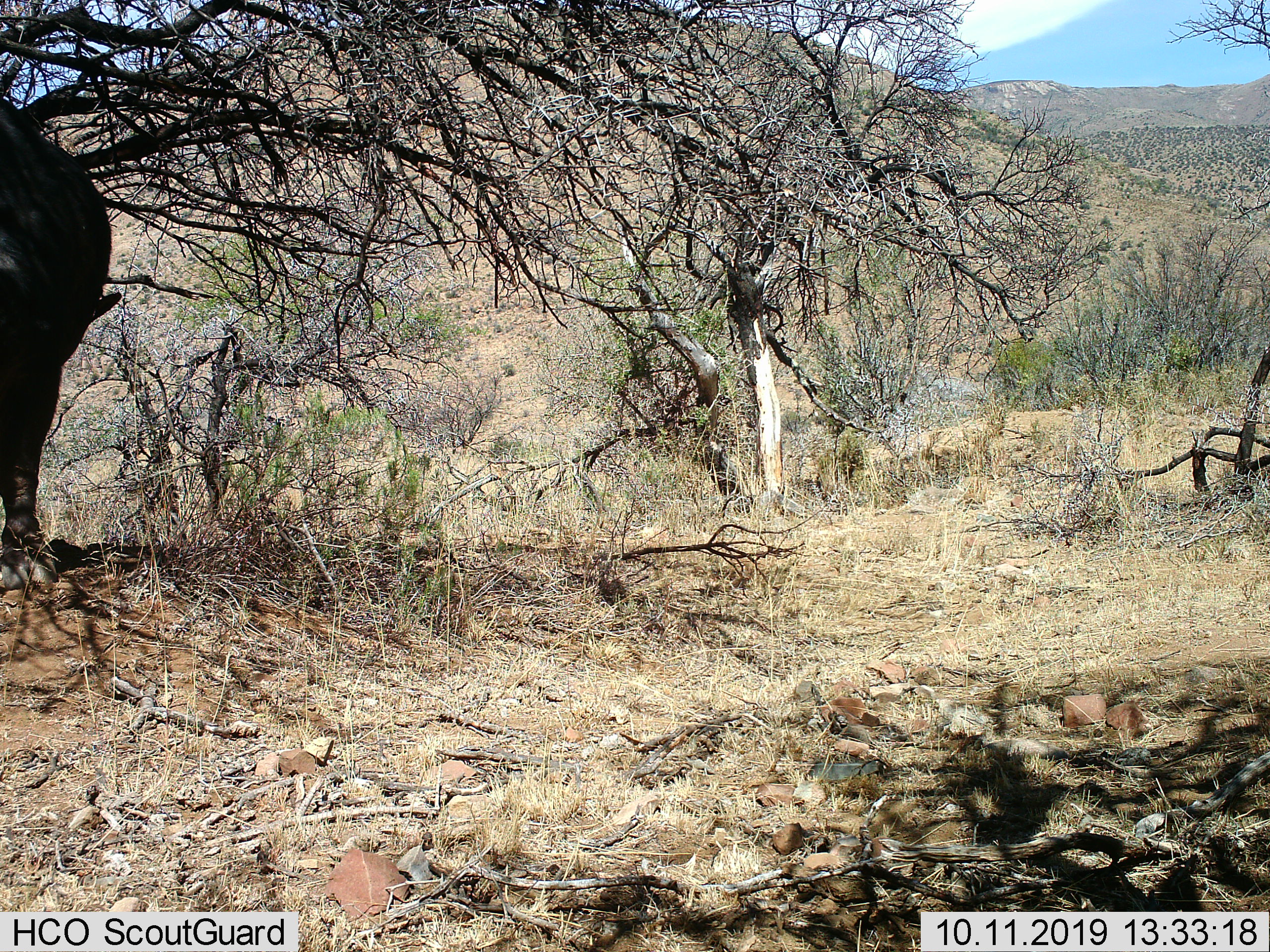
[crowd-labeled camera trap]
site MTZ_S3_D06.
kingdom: Animalia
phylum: Chordata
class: Mammalia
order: Artiodactyla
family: Bovidae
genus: Syncerus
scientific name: Syncerus caffer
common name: african buffalo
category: buffalo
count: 1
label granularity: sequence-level